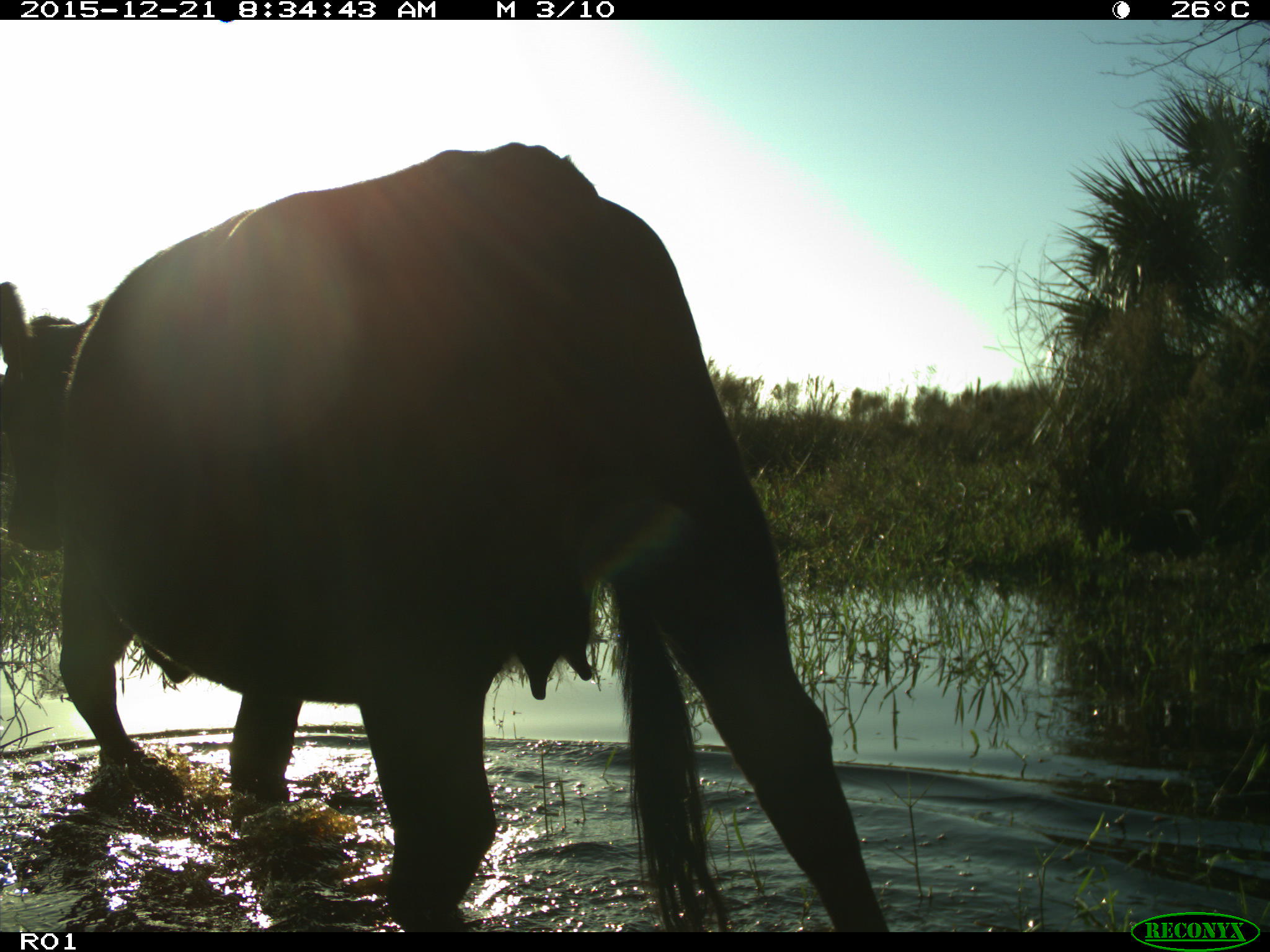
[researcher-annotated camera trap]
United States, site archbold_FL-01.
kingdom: Animalia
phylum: Chordata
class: Mammalia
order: Artiodactyla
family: Bovidae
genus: Bos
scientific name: Bos taurus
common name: domestic cow